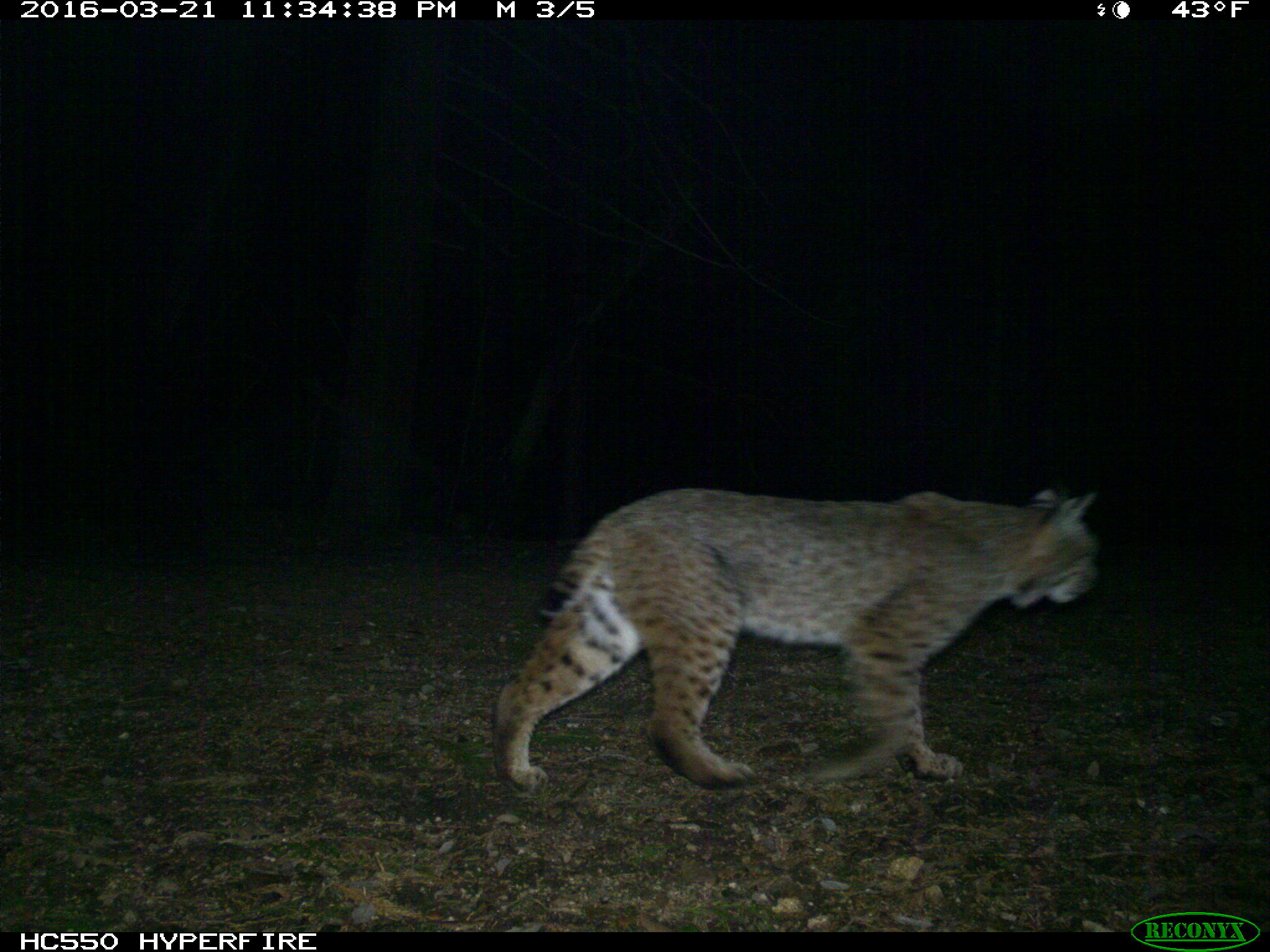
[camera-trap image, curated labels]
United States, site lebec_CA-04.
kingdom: Animalia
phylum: Chordata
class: Mammalia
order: Carnivora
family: Felidae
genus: Lynx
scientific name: Lynx rufus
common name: bobcat